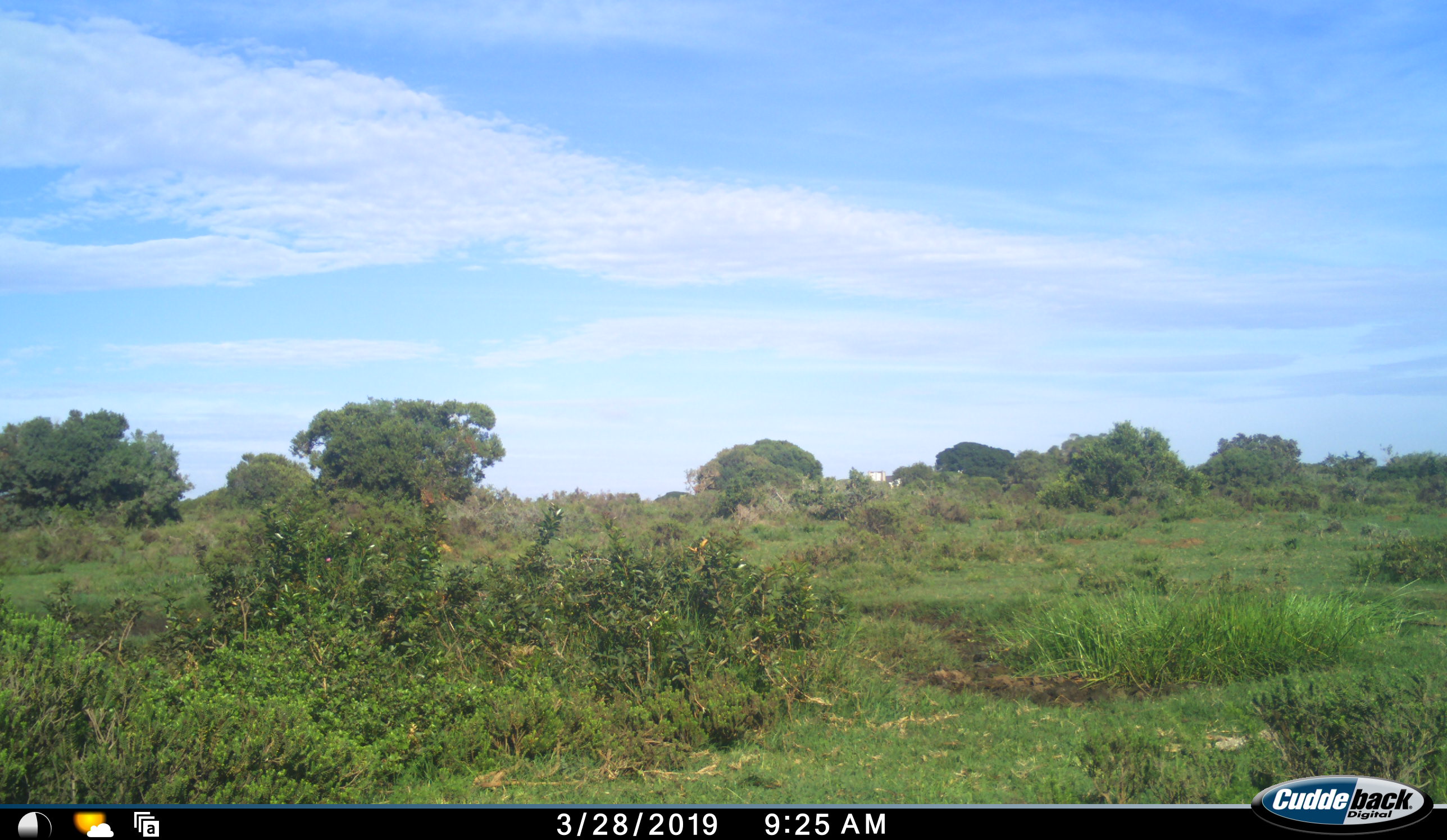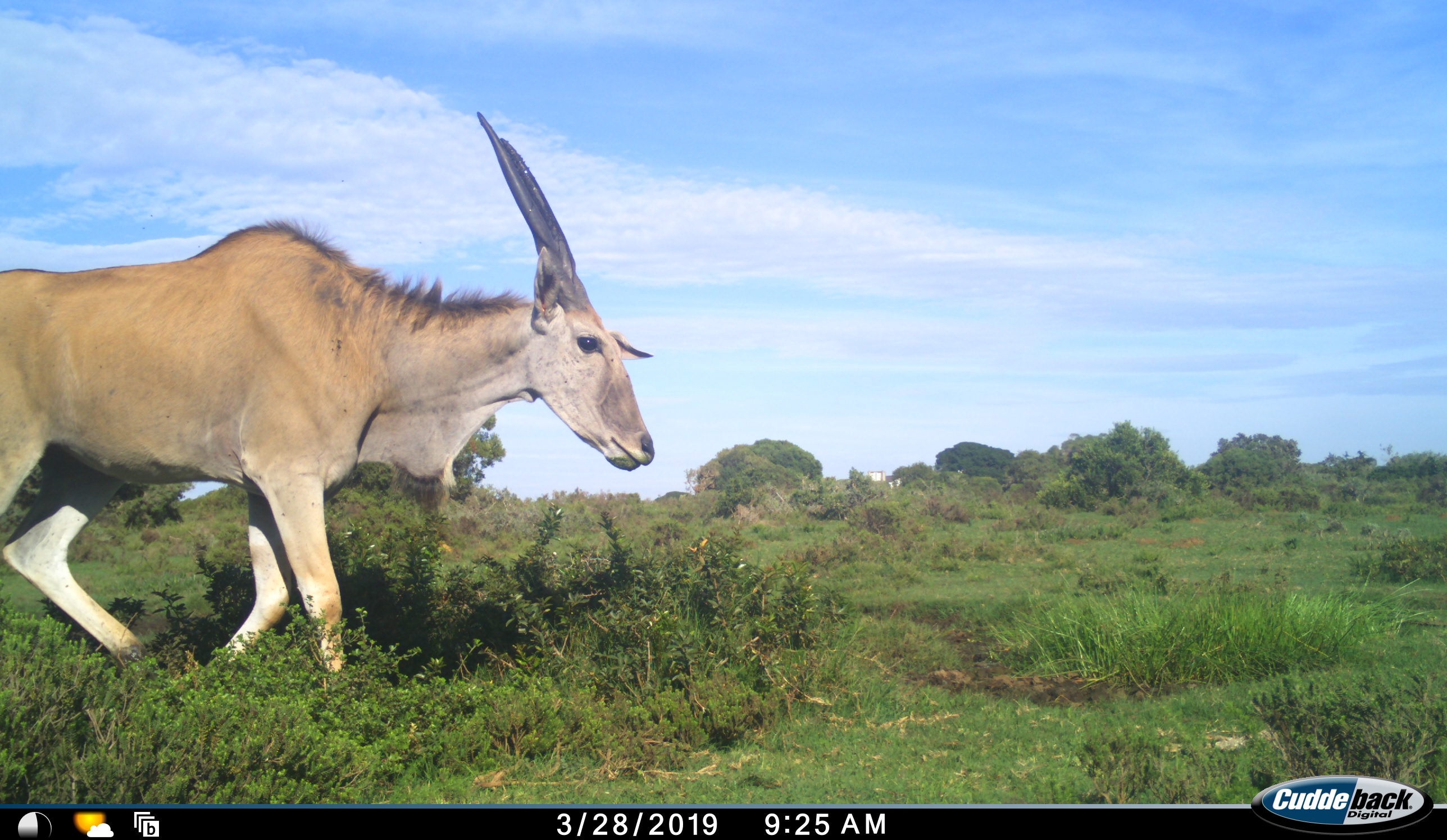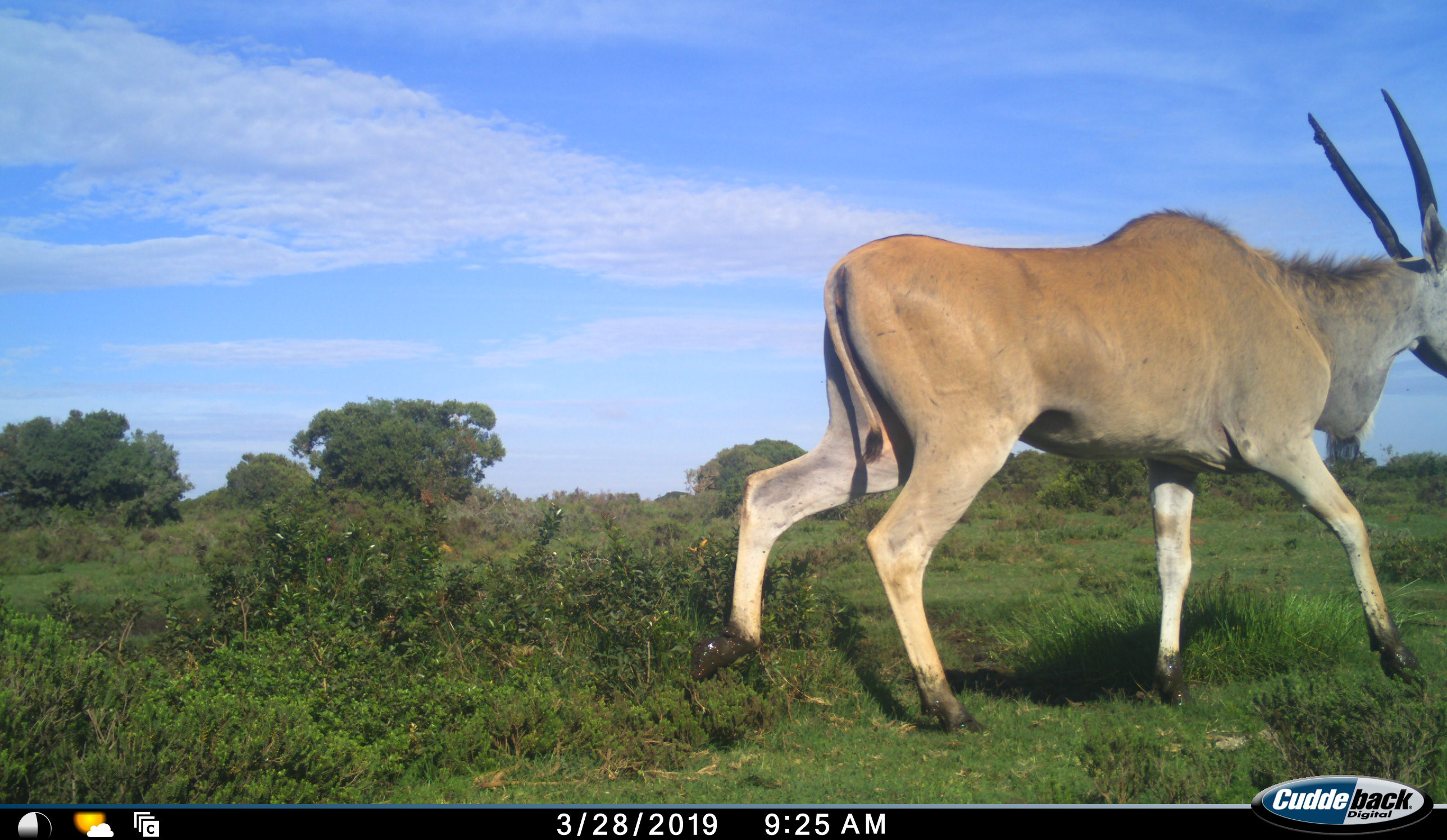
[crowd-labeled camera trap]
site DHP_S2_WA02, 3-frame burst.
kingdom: Animalia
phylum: Chordata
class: Mammalia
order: Artiodactyla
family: Bovidae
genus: Tragelaphus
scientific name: Tragelaphus oryx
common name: eland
Eland (Tragelaphus oryx), count 1. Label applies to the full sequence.